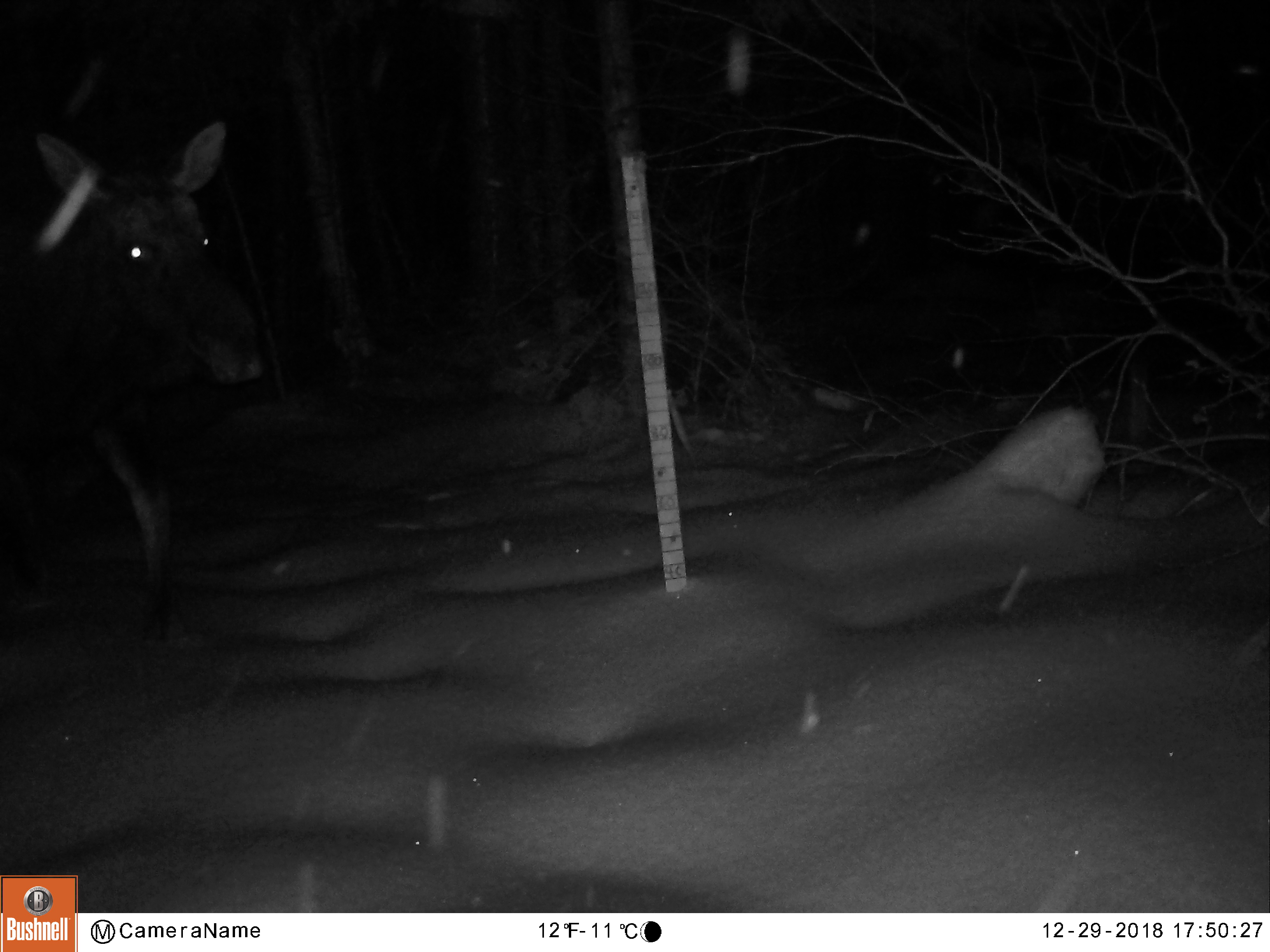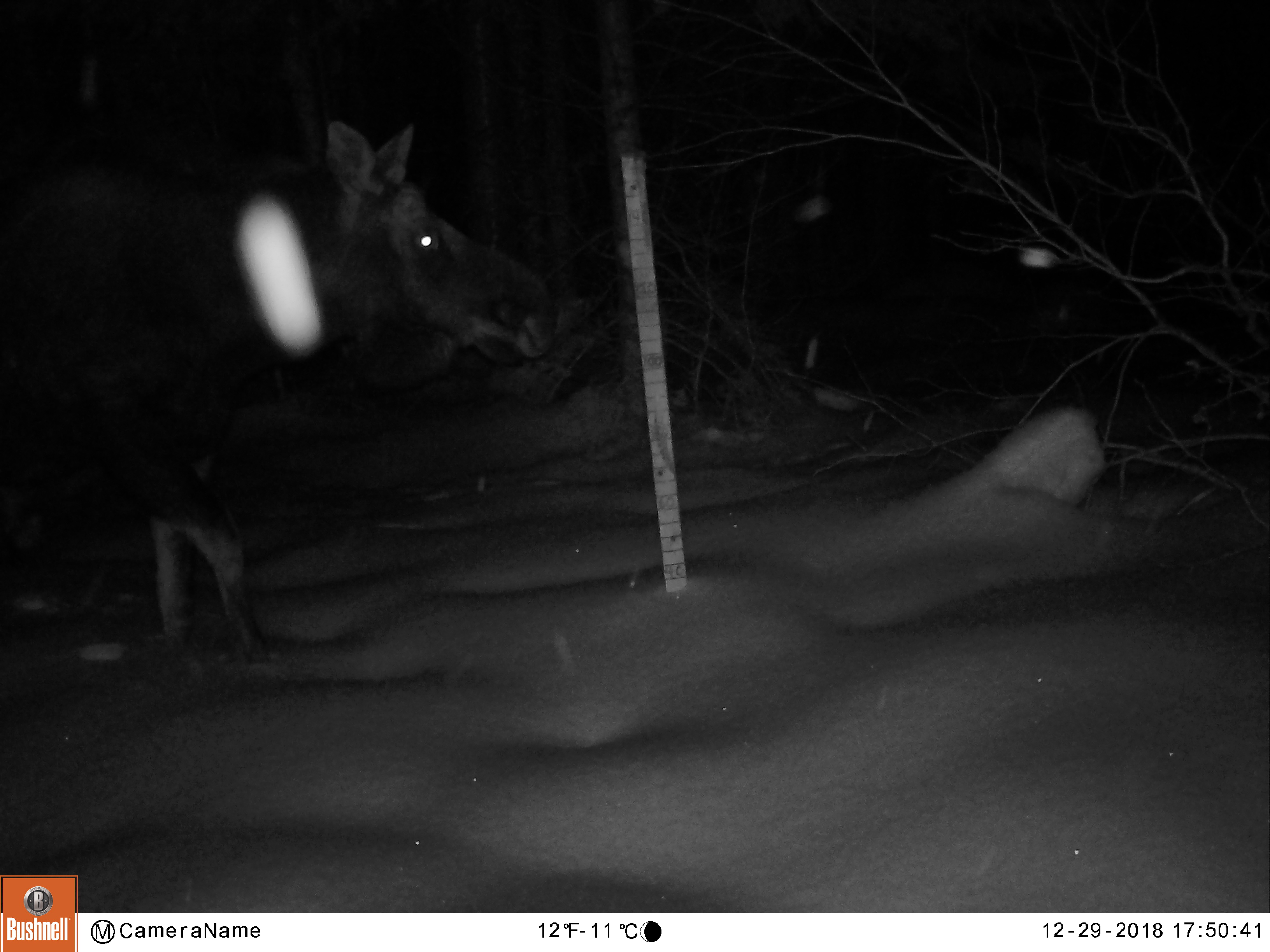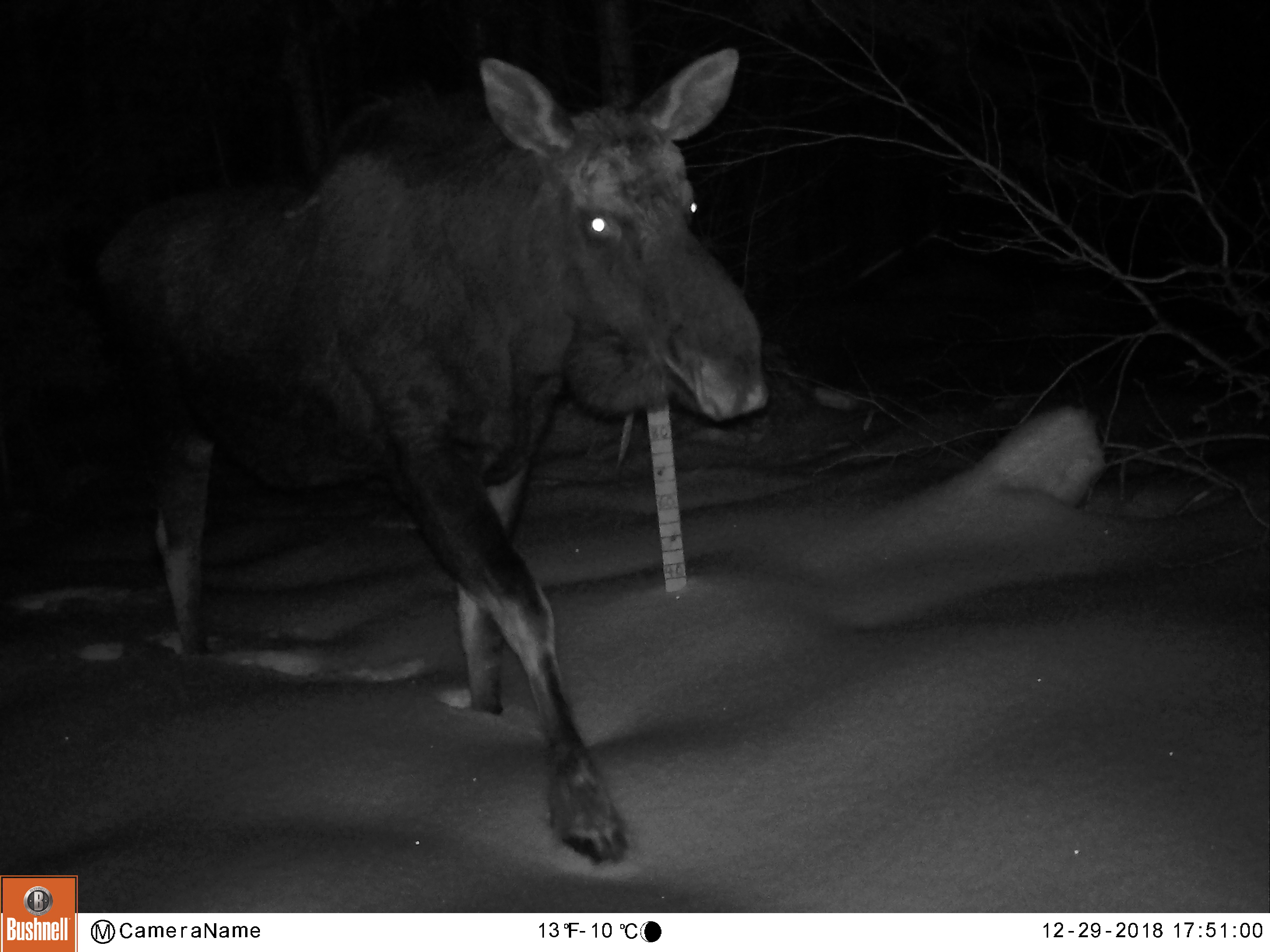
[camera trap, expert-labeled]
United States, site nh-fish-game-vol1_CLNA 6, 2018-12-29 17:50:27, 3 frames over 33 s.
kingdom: Animalia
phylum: Chordata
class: Mammalia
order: Artiodactyla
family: Cervidae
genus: Alces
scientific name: Alces alces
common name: moose